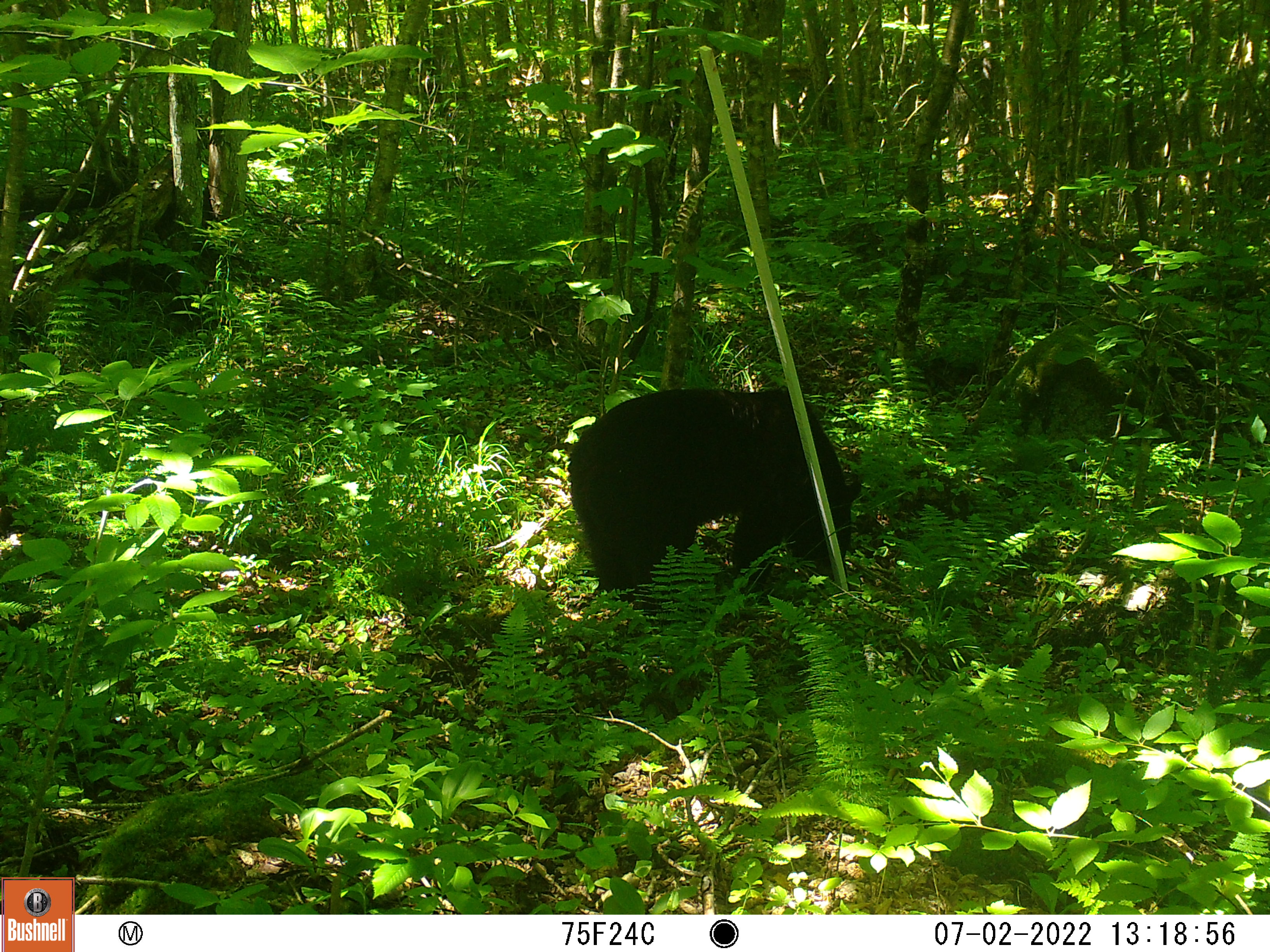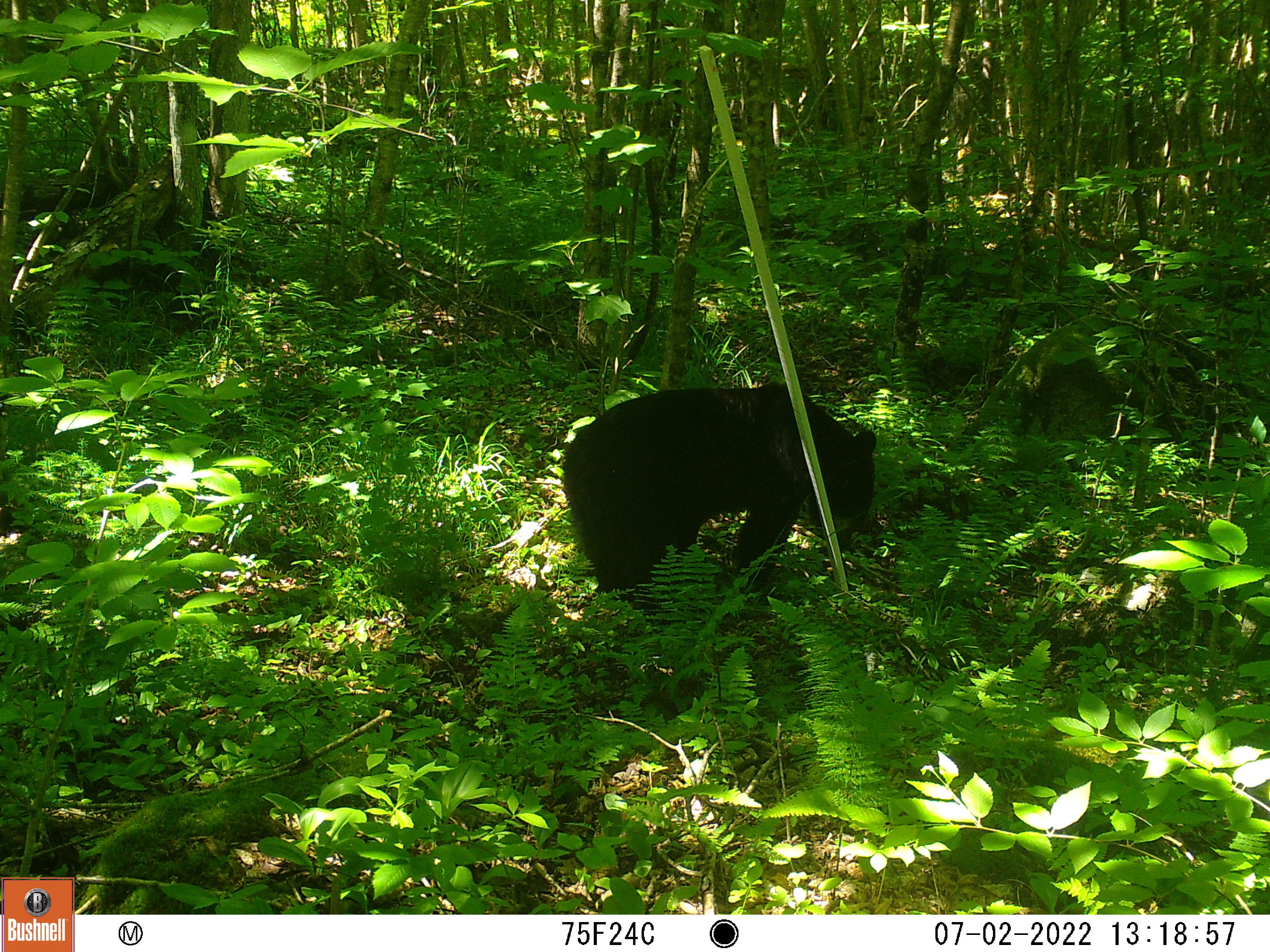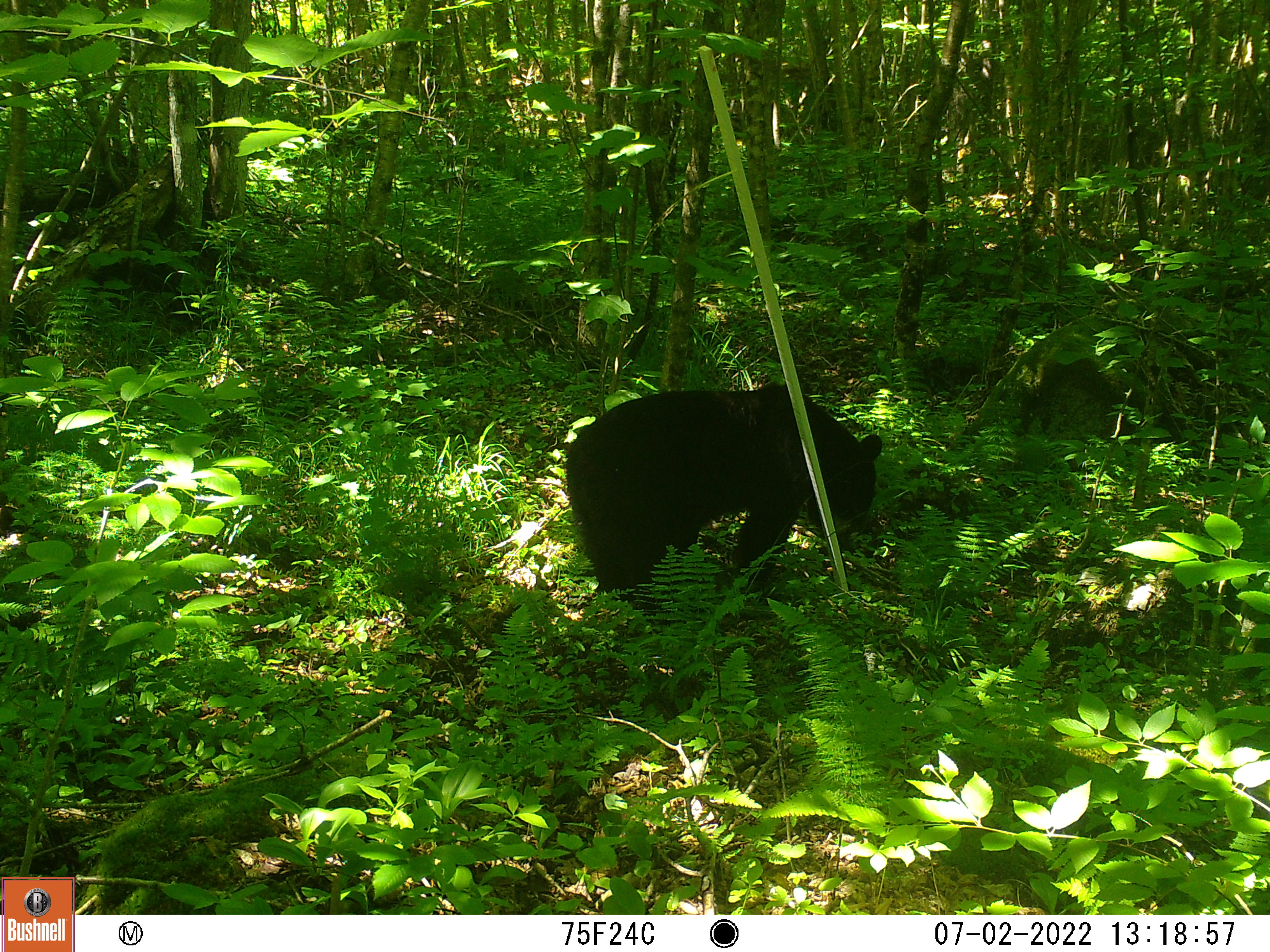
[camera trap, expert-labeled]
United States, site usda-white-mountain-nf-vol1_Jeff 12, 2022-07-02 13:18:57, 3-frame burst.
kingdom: Animalia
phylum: Chordata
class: Mammalia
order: Carnivora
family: Ursidae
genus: Ursus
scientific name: Ursus americanus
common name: black bear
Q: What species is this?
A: Black bear (Ursus americanus).